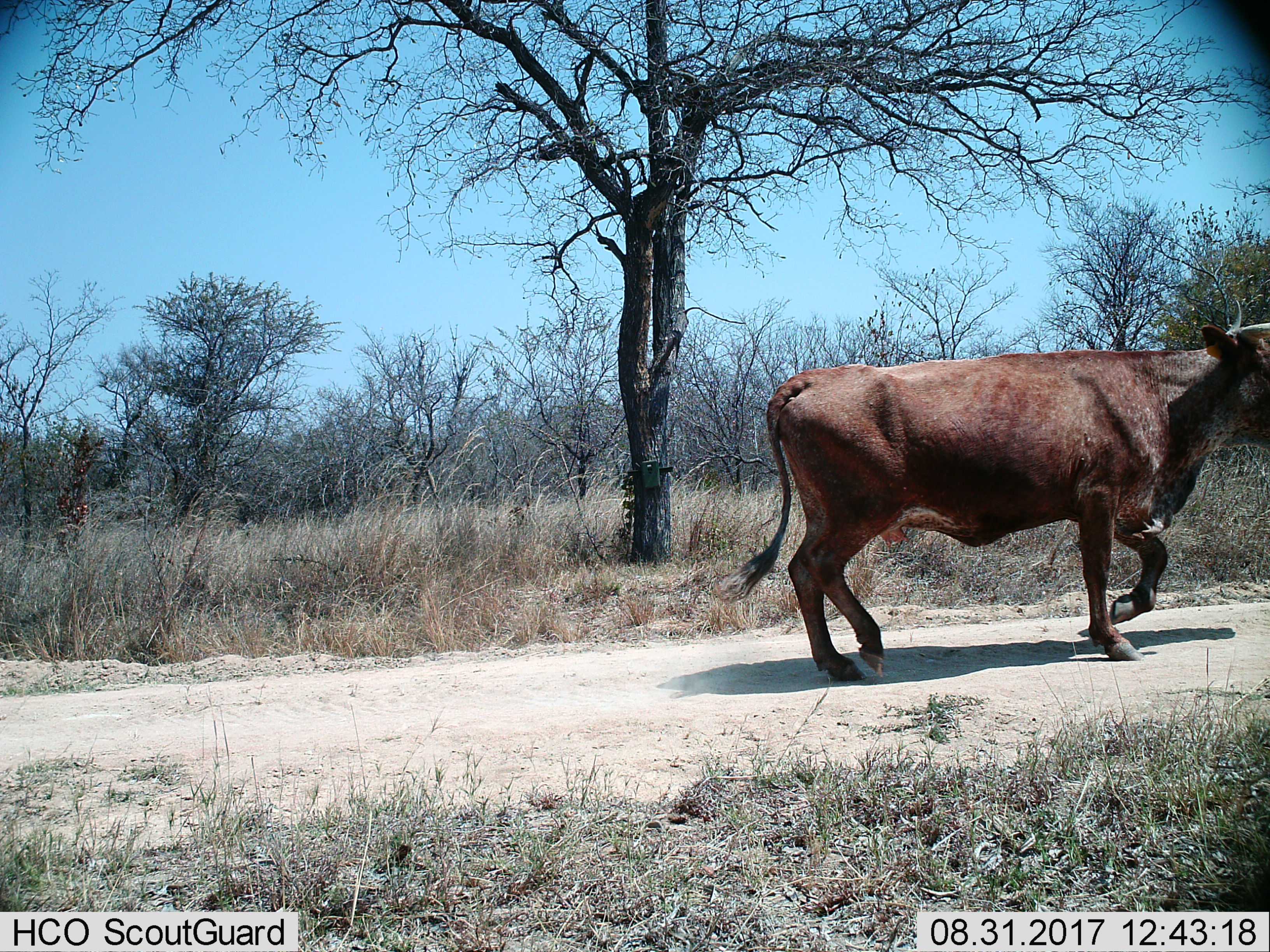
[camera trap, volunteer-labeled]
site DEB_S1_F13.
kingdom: Animalia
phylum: Chordata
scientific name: Vertebrata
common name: domestic animal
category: domesticanimal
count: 1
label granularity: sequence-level